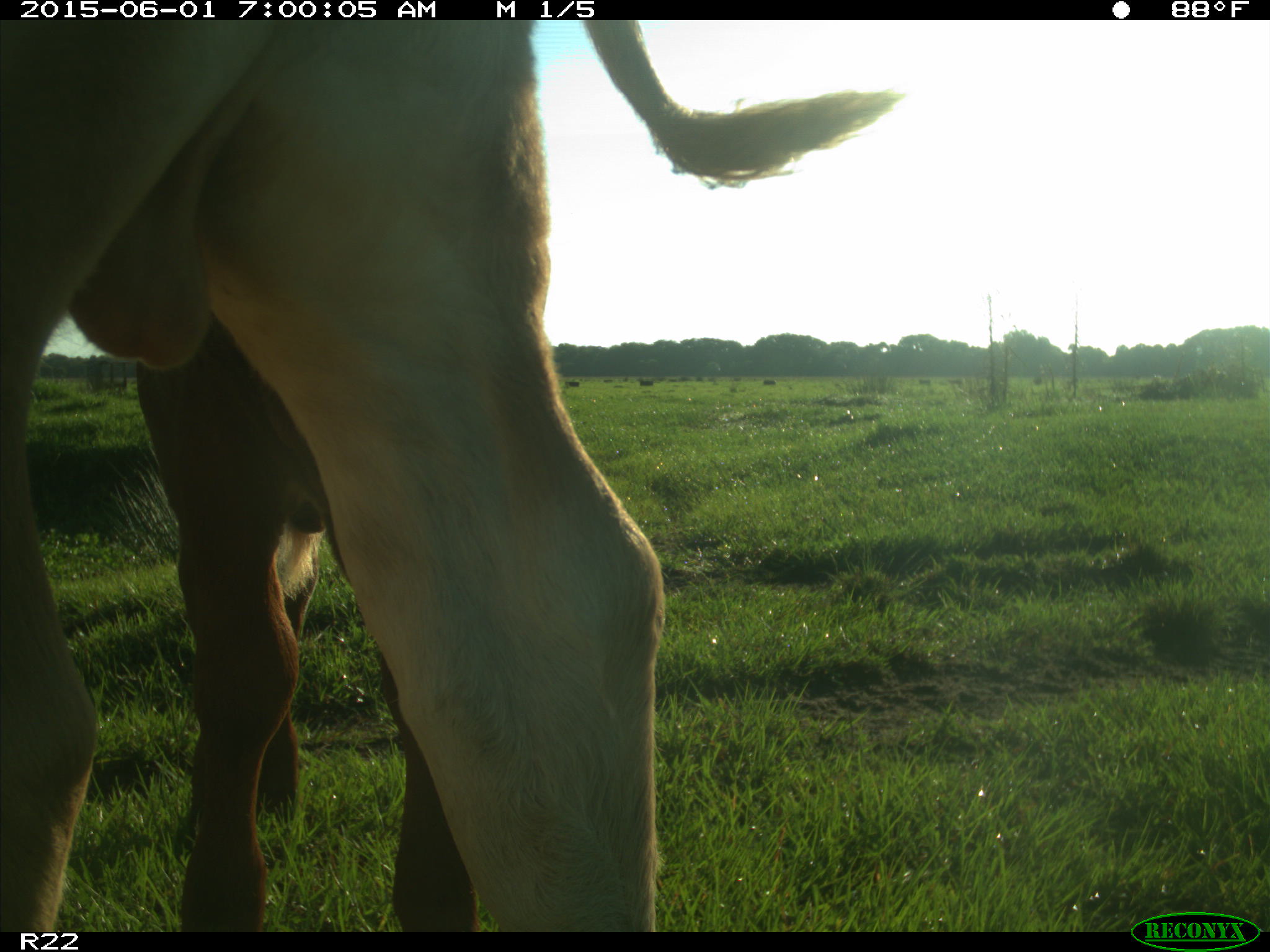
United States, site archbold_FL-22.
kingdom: Animalia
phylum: Chordata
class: Mammalia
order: Artiodactyla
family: Bovidae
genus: Bos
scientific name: Bos taurus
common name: domestic cow